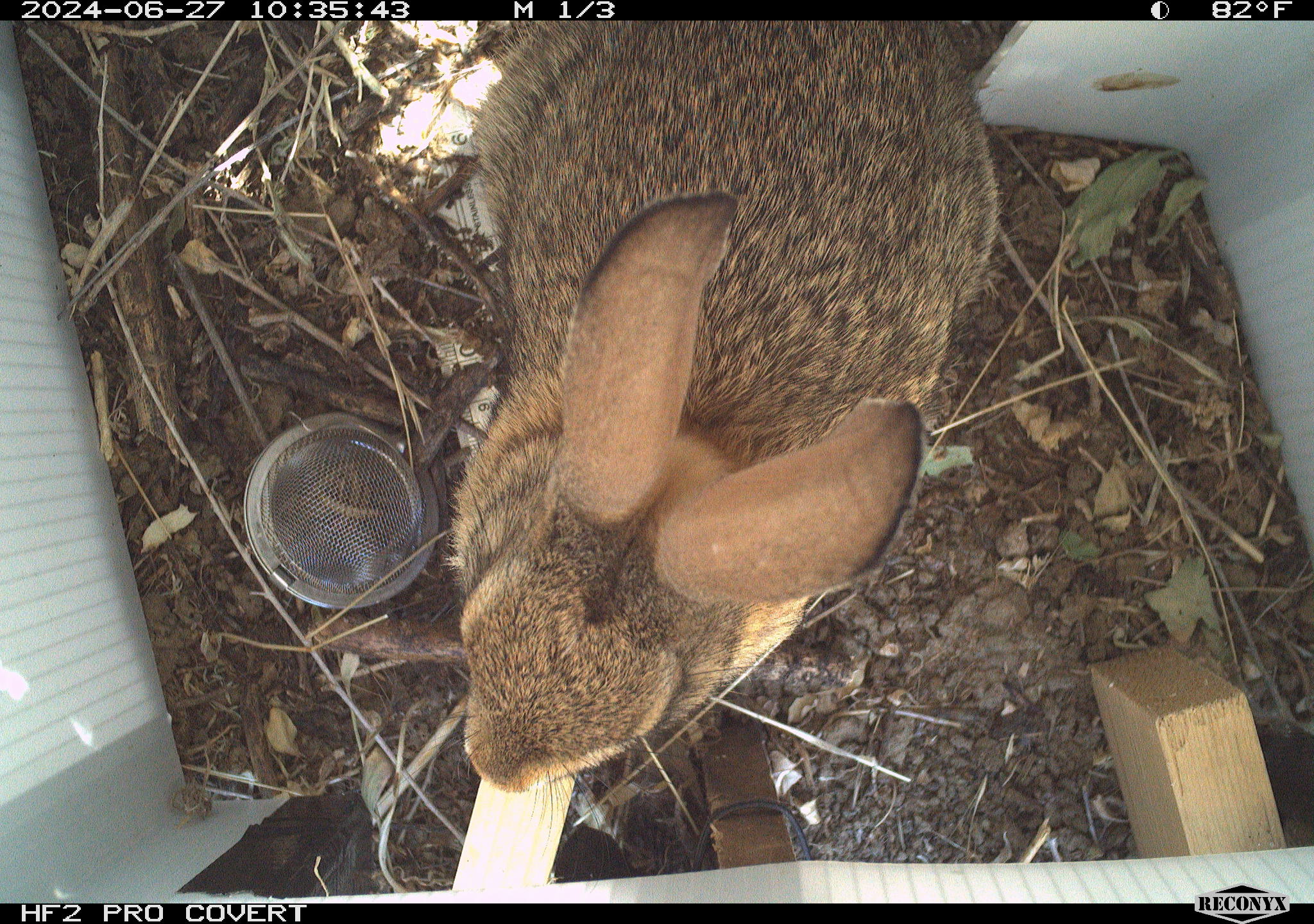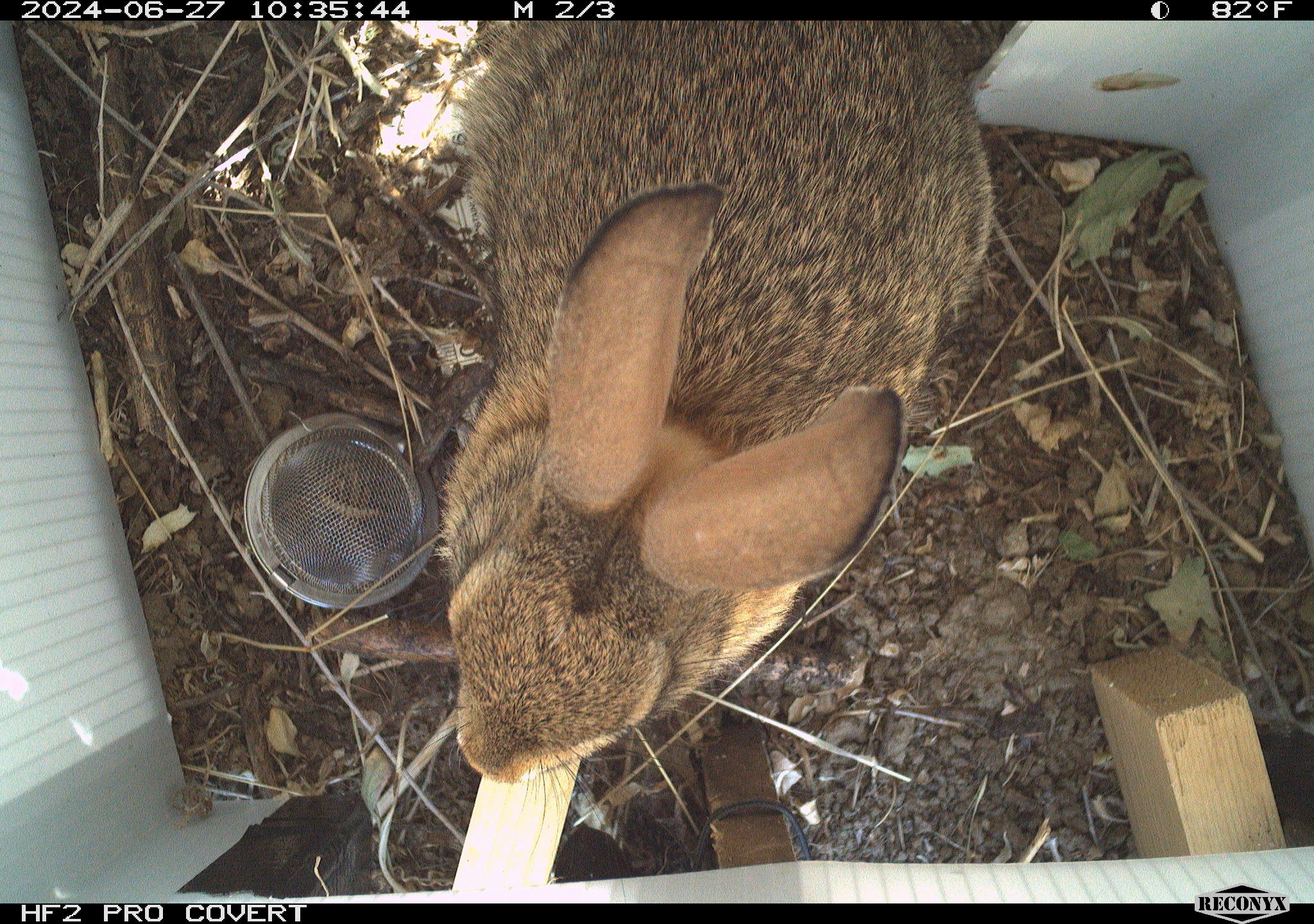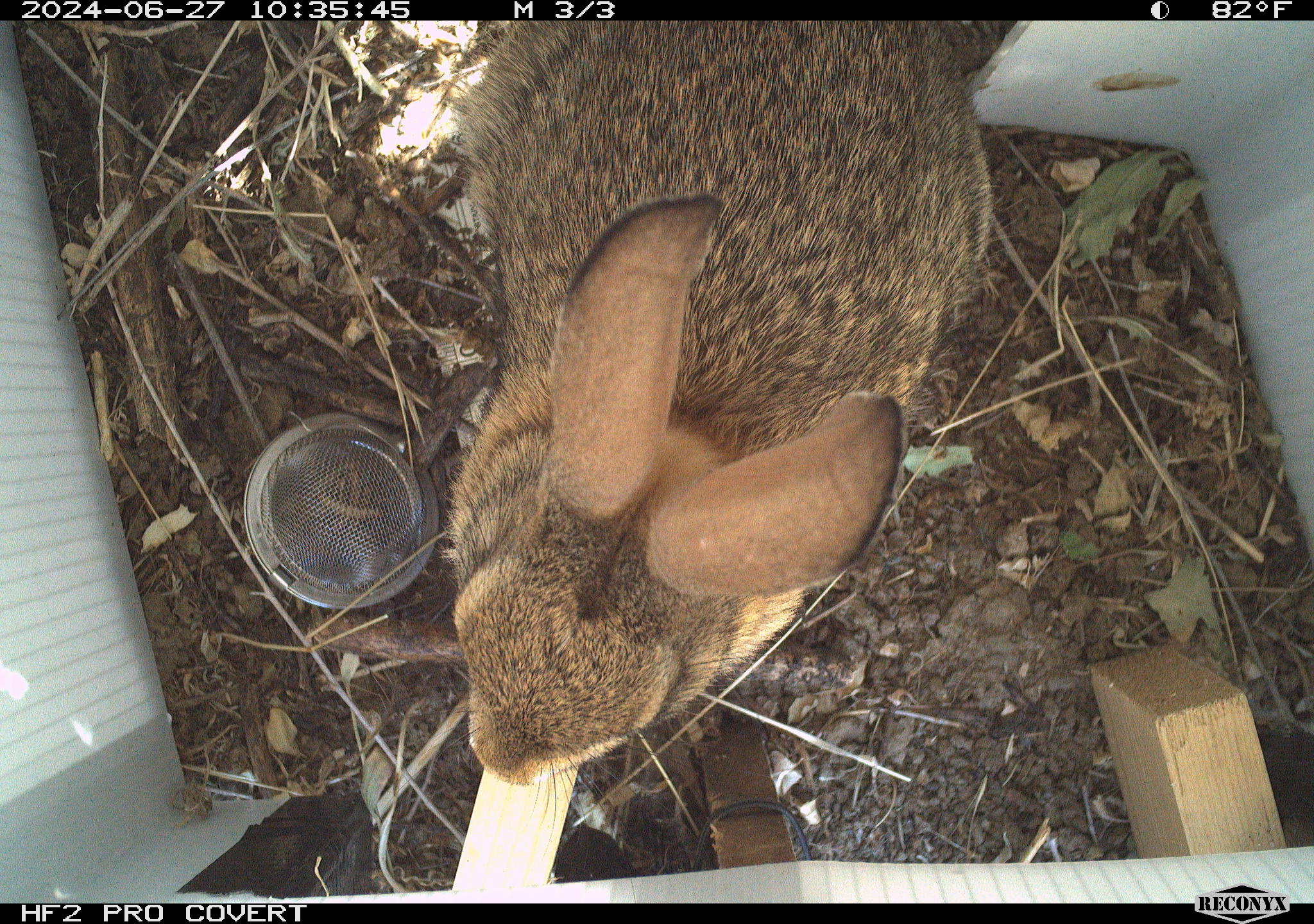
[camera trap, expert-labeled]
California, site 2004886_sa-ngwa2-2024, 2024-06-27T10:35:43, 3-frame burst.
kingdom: Animalia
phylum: Chordata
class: Mammalia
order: Lagomorpha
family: Leporidae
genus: Sylvilagus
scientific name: Sylvilagus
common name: cottontail rabbits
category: sylvilagus species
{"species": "sylvilagus species (cottontail rabbits) (Sylvilagus)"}